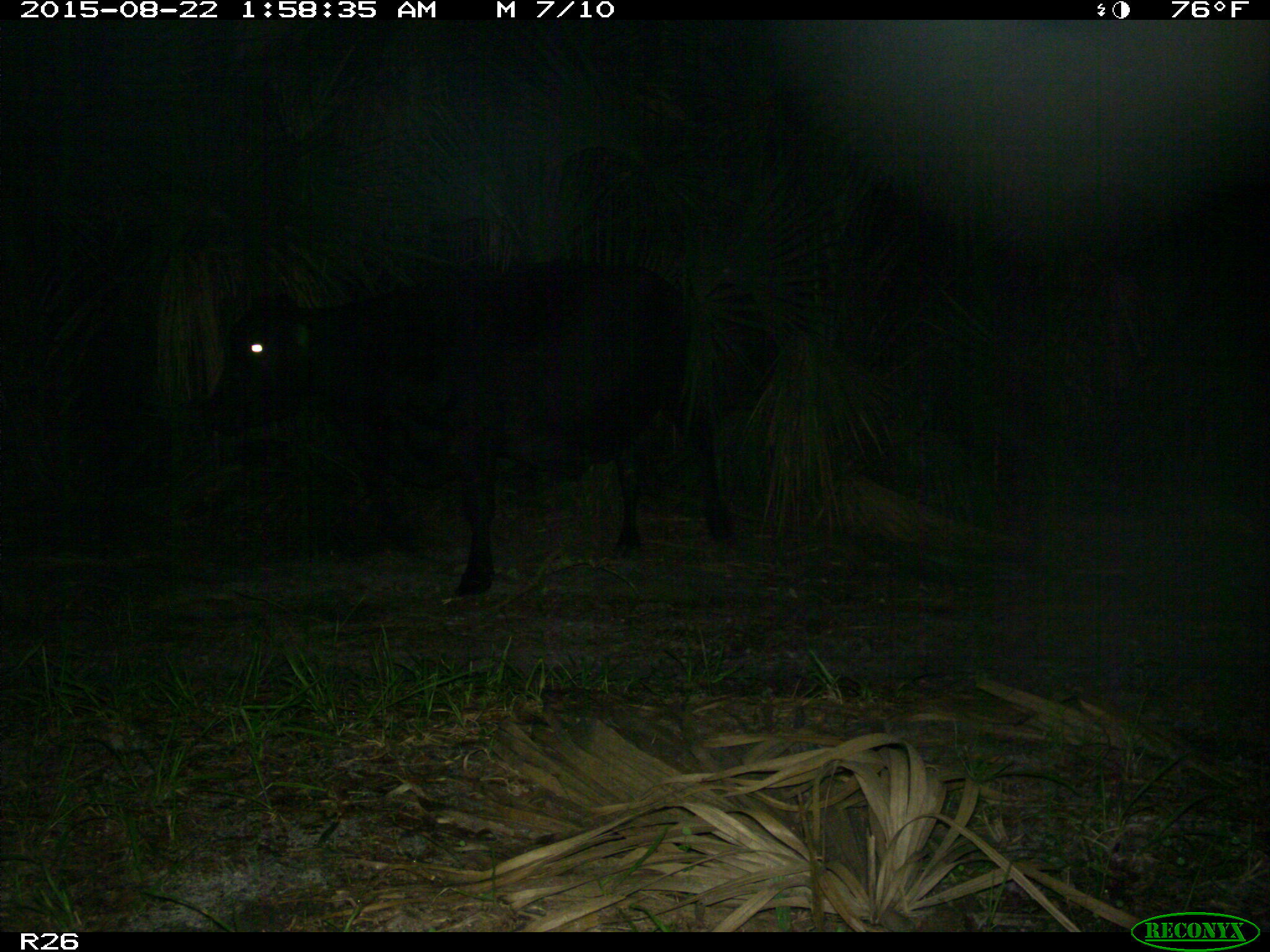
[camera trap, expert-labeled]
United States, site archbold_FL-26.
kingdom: Animalia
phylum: Chordata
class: Mammalia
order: Artiodactyla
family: Bovidae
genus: Bos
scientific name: Bos taurus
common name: domestic cow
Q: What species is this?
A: Bos taurus (domestic cow).